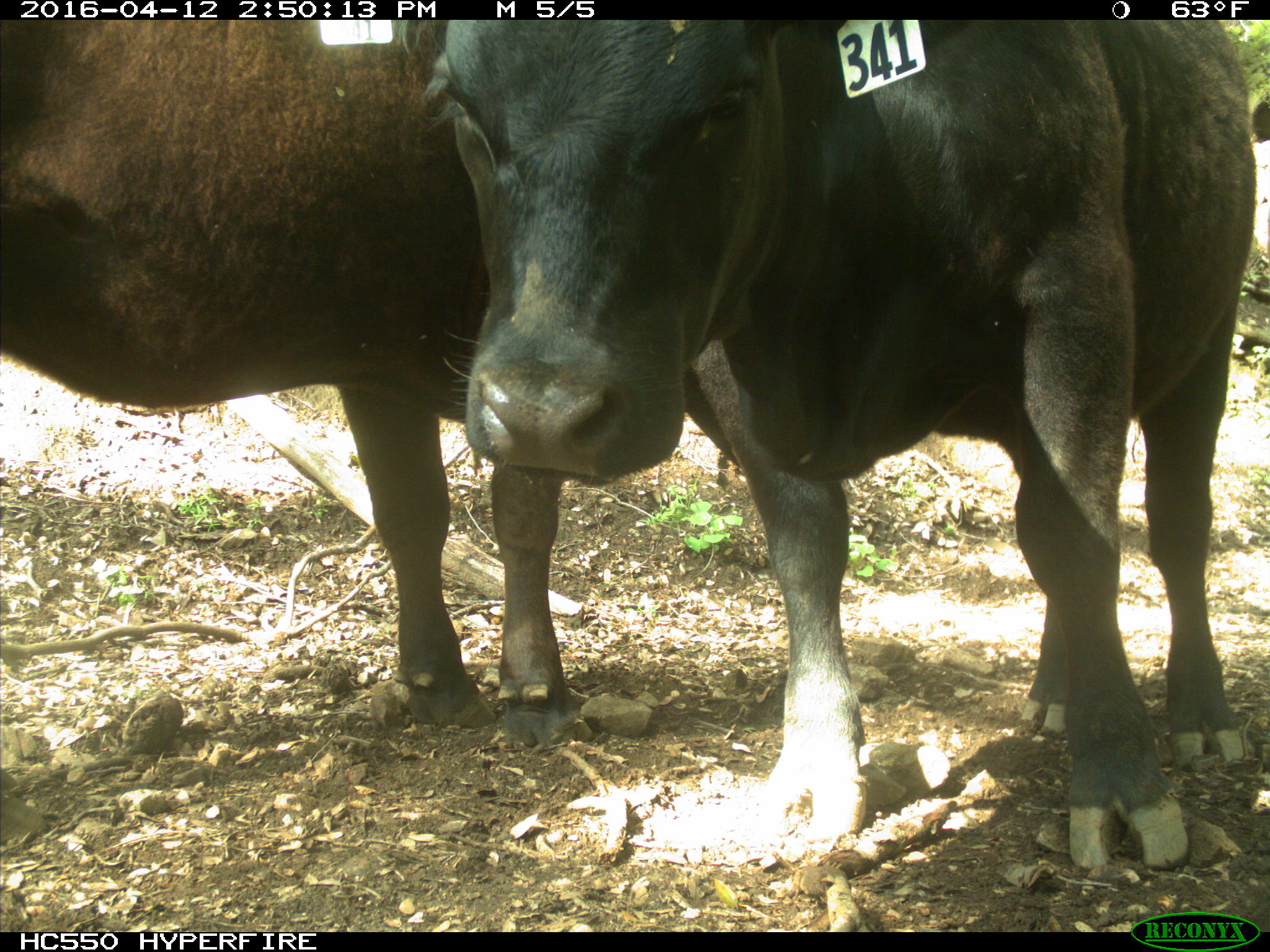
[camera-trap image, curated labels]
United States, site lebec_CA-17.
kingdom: Animalia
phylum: Chordata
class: Mammalia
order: Artiodactyla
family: Bovidae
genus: Bos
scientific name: Bos taurus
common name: domestic cow